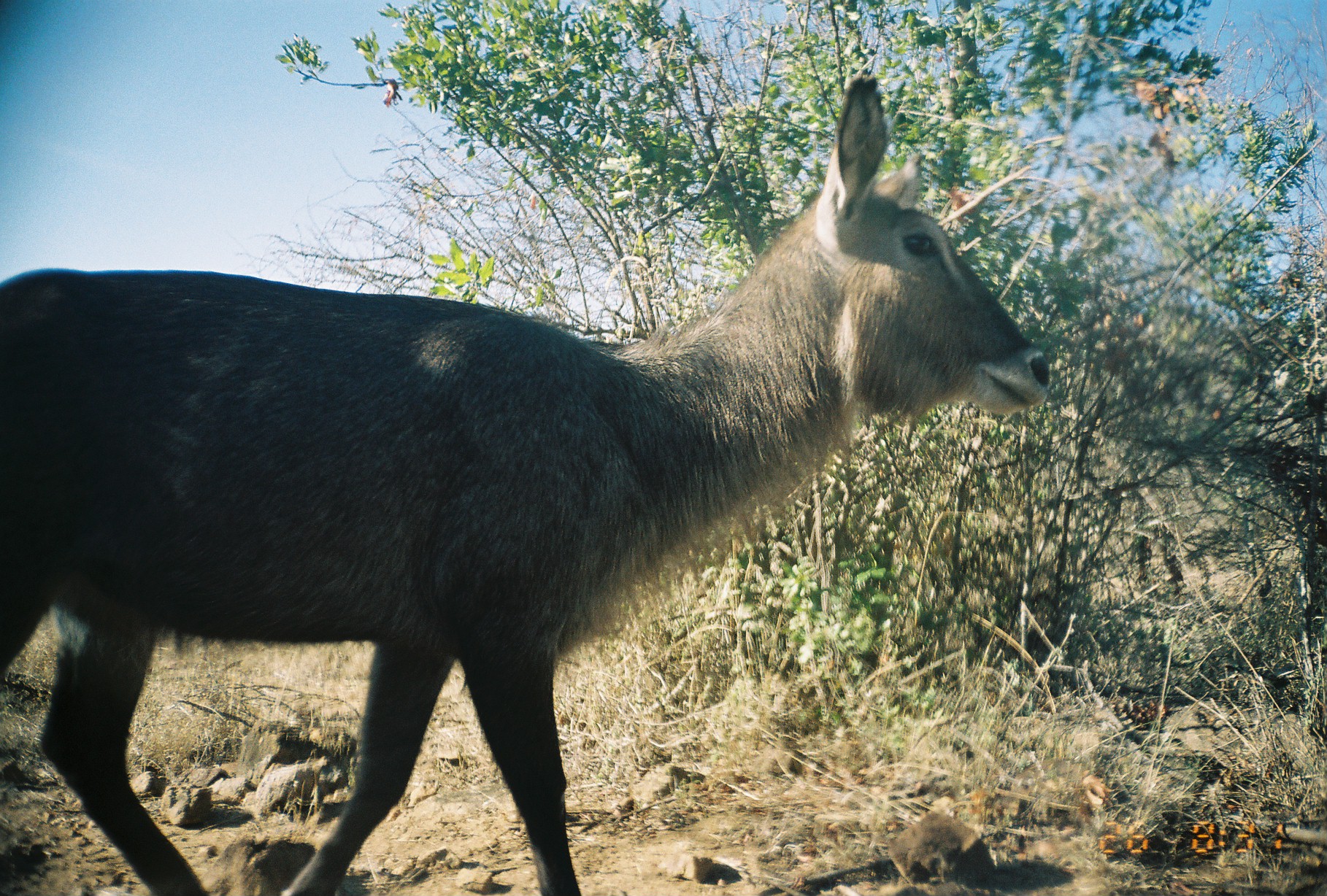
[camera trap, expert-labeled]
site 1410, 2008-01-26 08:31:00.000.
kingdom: Animalia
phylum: Chordata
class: Mammalia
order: Artiodactyla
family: Bovidae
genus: Kobus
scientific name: Kobus ellipsiprymnus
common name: waterbuck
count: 1